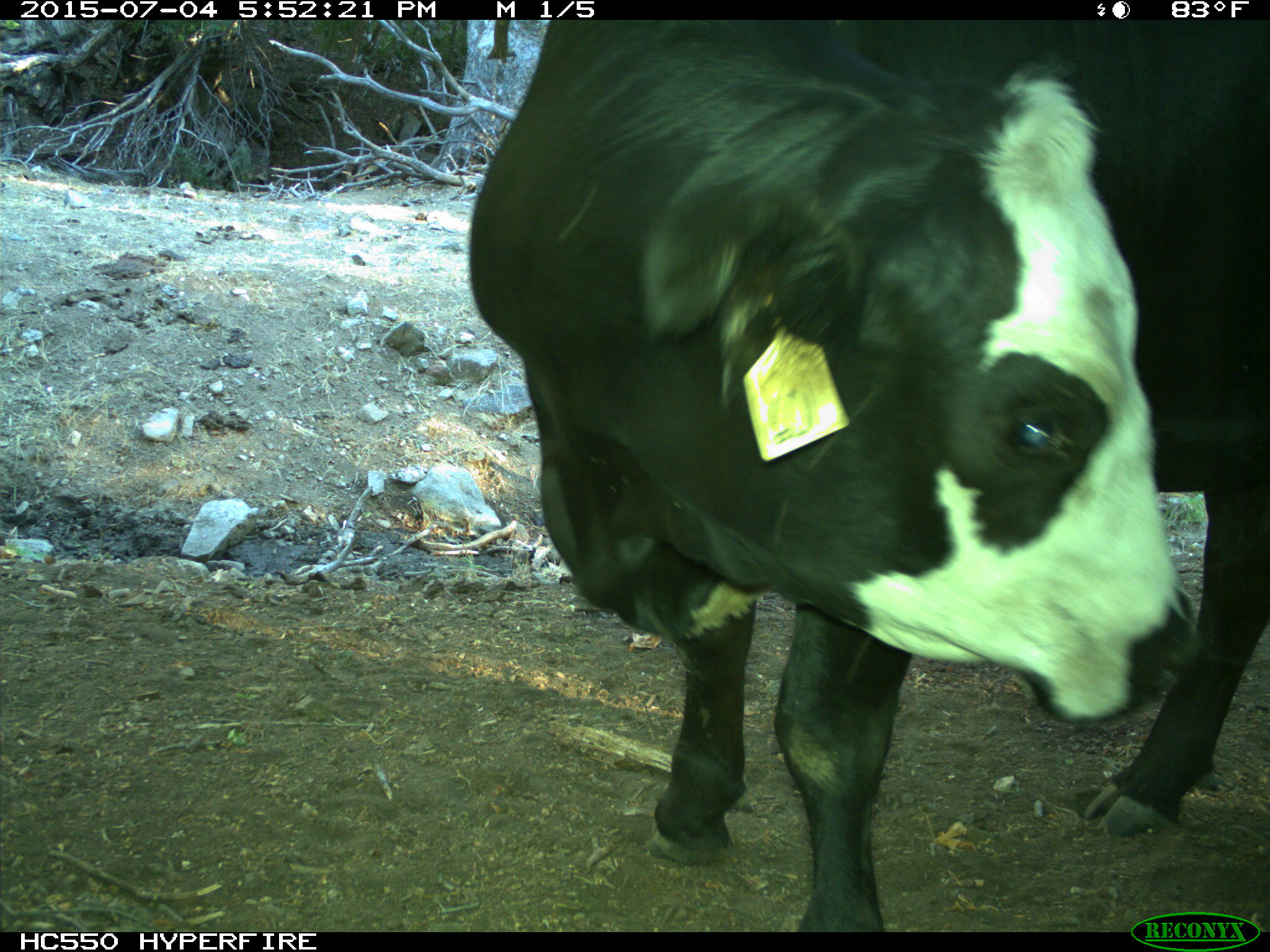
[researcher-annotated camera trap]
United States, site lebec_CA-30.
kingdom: Animalia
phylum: Chordata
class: Mammalia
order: Artiodactyla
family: Bovidae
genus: Bos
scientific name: Bos taurus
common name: domestic cow